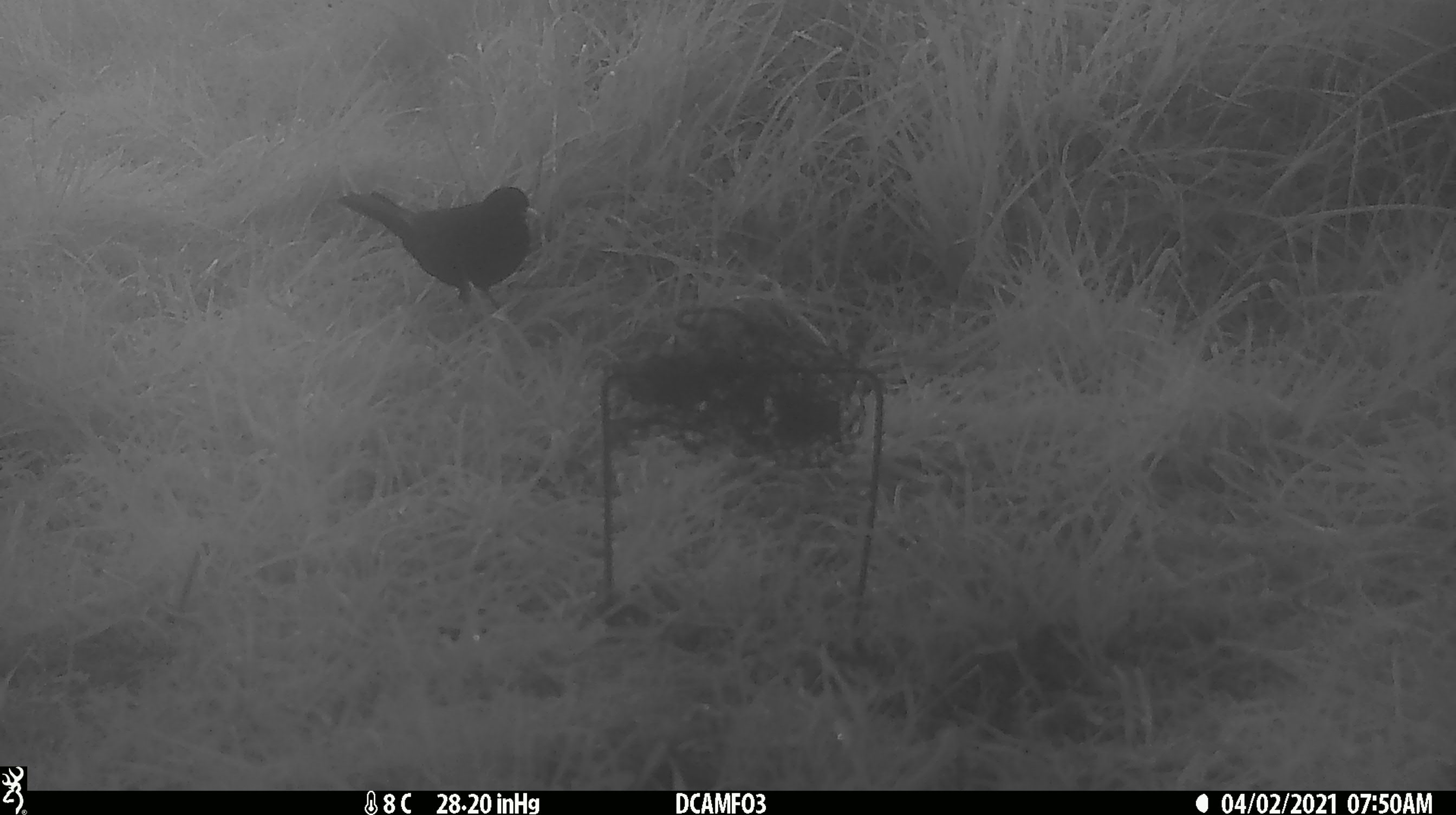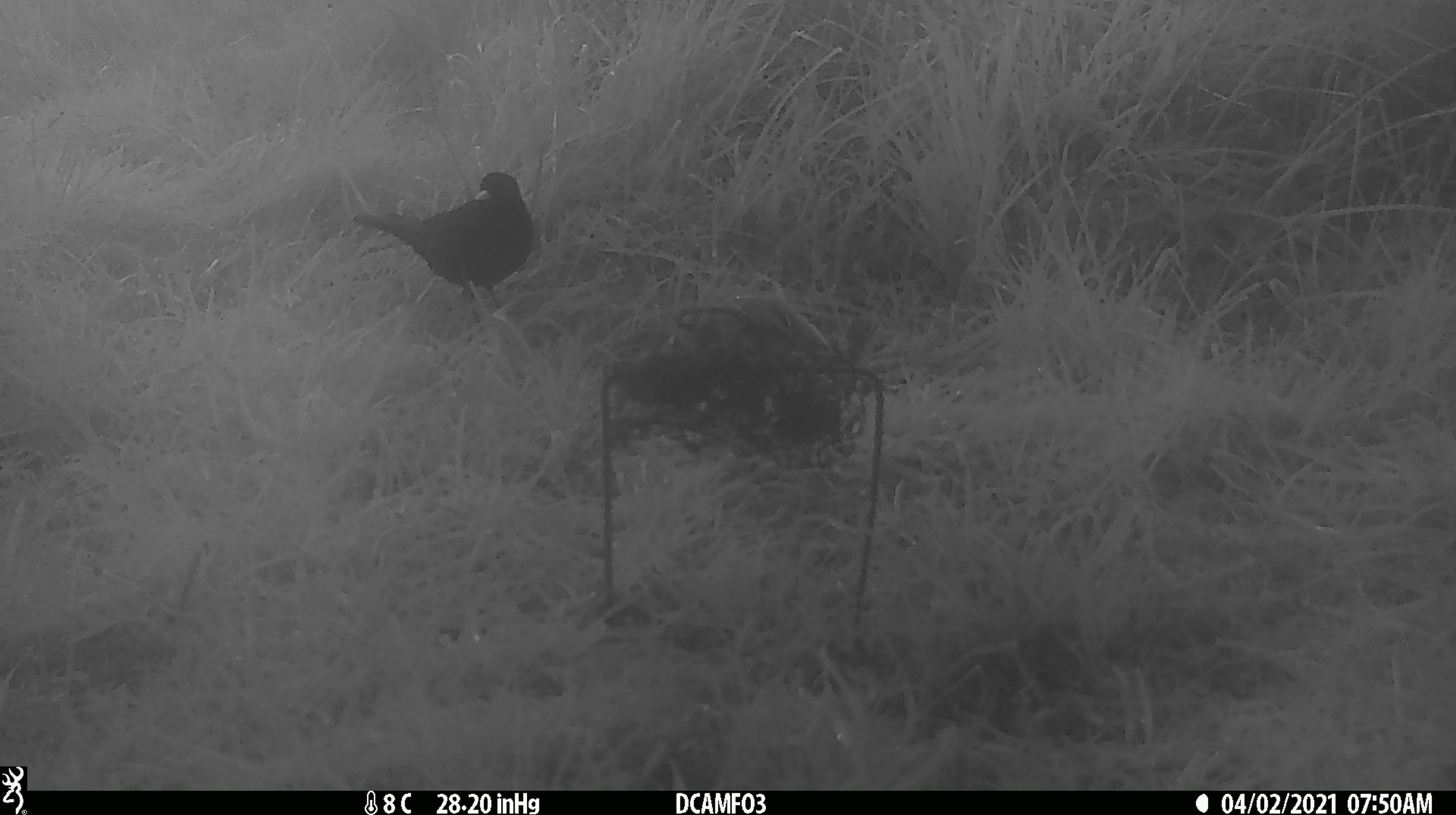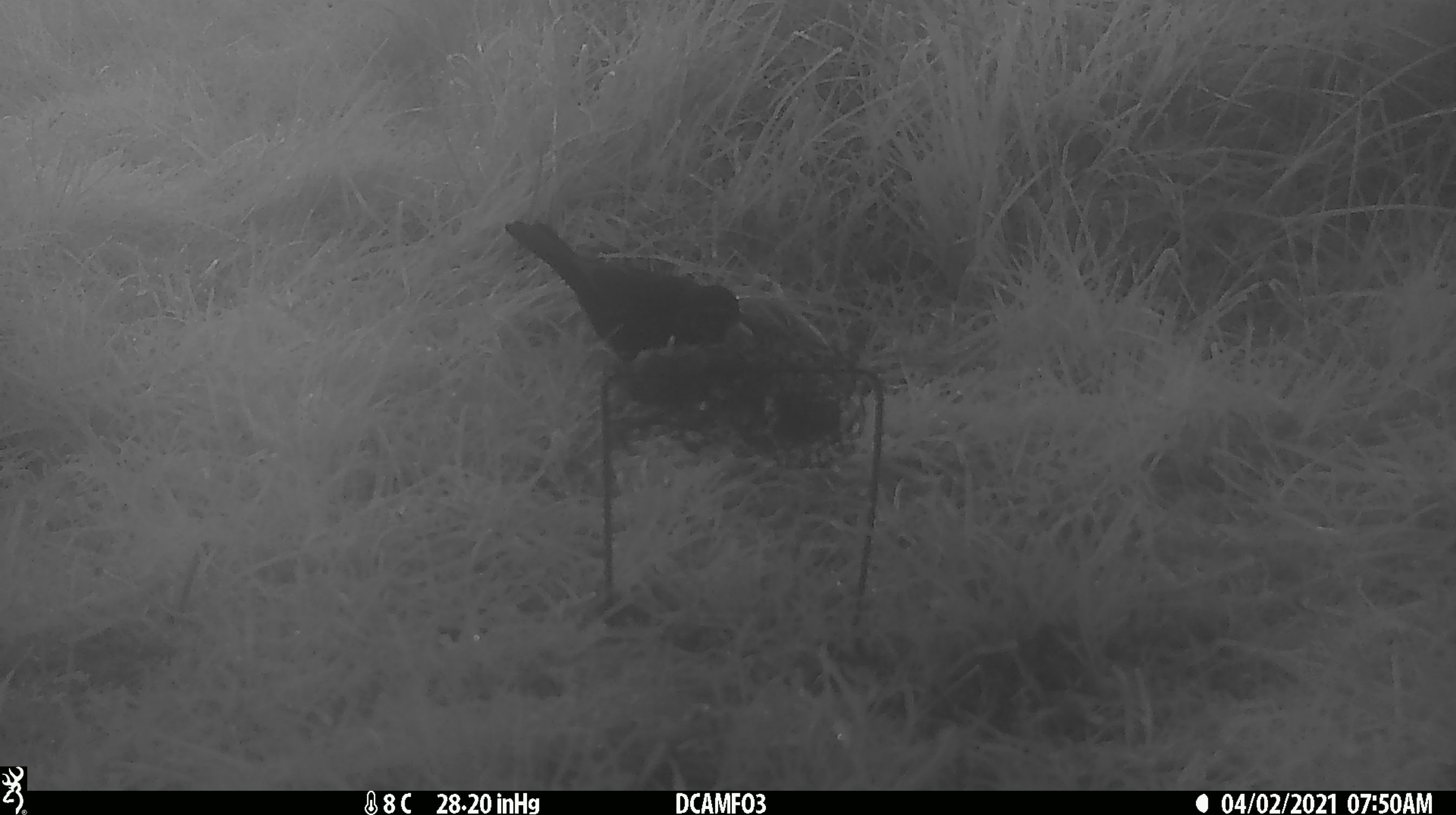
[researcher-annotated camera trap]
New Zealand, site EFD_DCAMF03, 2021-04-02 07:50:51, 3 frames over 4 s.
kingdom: Animalia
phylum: Chordata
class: Aves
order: Passeriformes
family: Turdidae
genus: Turdus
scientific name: Turdus merula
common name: eurasian blackbird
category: blackbird